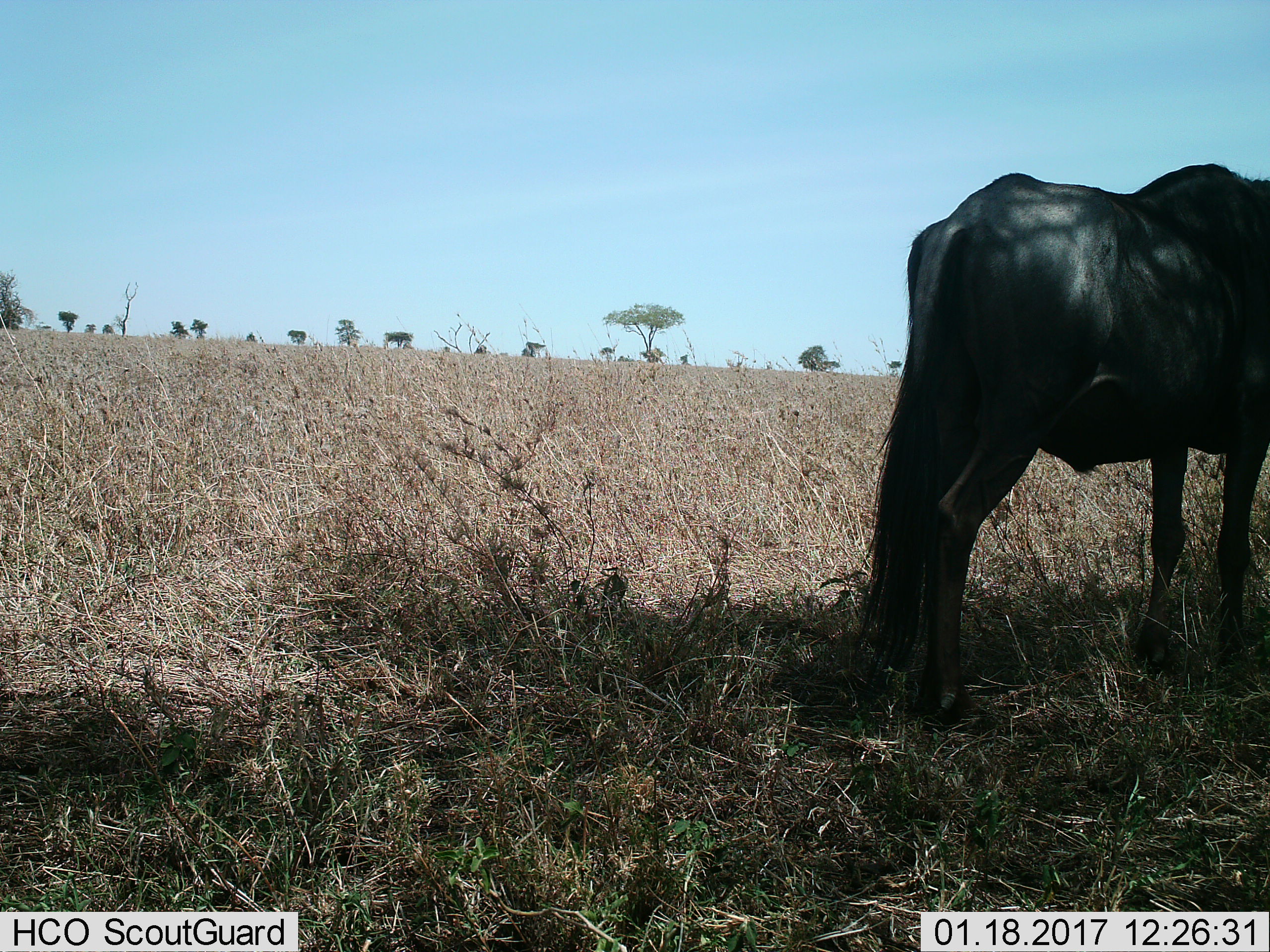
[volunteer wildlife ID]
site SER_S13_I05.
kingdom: Animalia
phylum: Chordata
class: Mammalia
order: Artiodactyla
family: Bovidae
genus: Connochaetes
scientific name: Connochaetes taurinus taurinus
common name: blue wildebeest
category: wildebeestblue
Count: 1.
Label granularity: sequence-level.